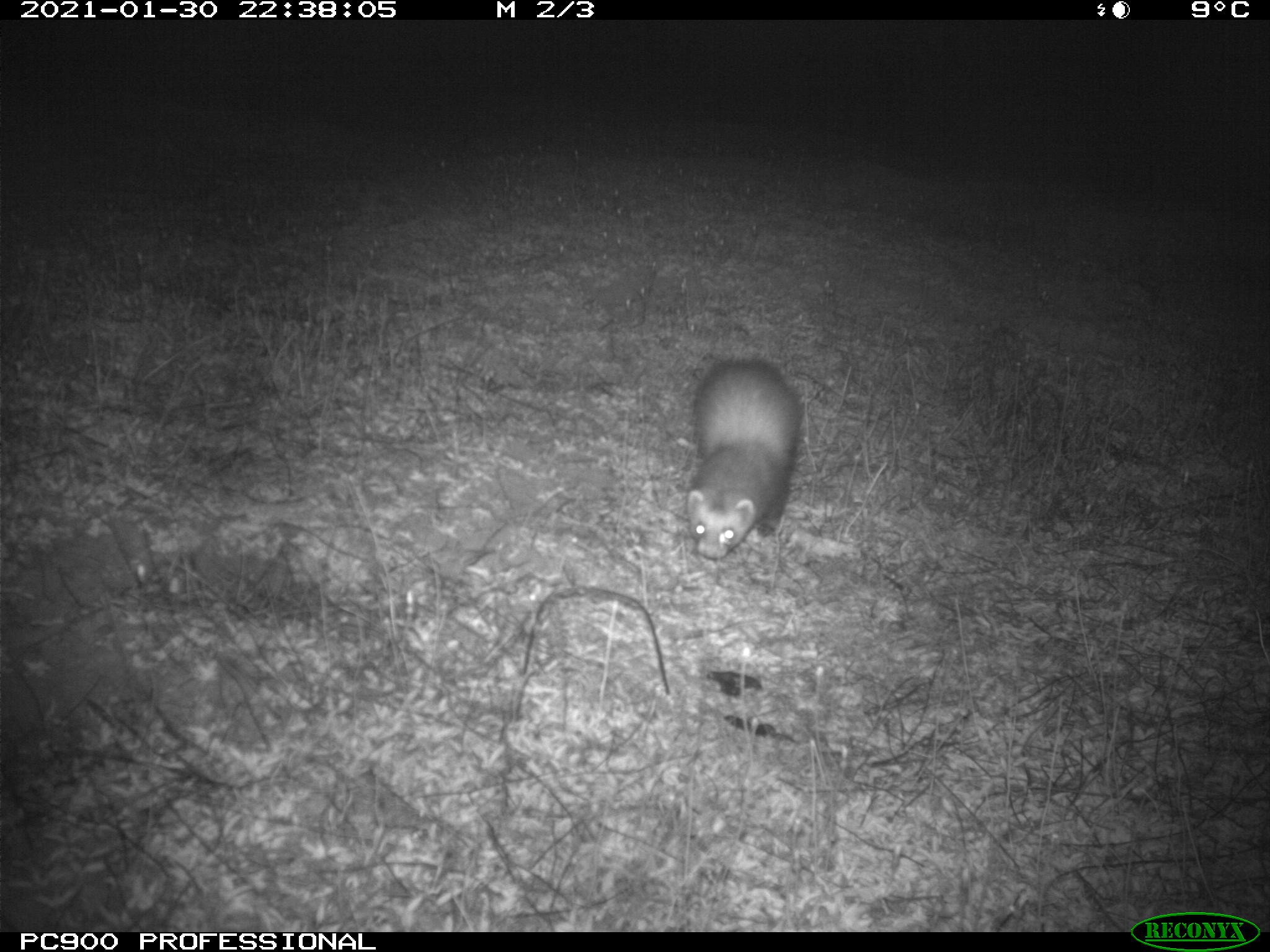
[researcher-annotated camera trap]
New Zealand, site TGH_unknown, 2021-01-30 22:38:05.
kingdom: Animalia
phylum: Chordata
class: Mammalia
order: Carnivora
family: Mustelidae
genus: Mustela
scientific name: Mustela furo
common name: ferret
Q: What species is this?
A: Ferret (Mustela furo).